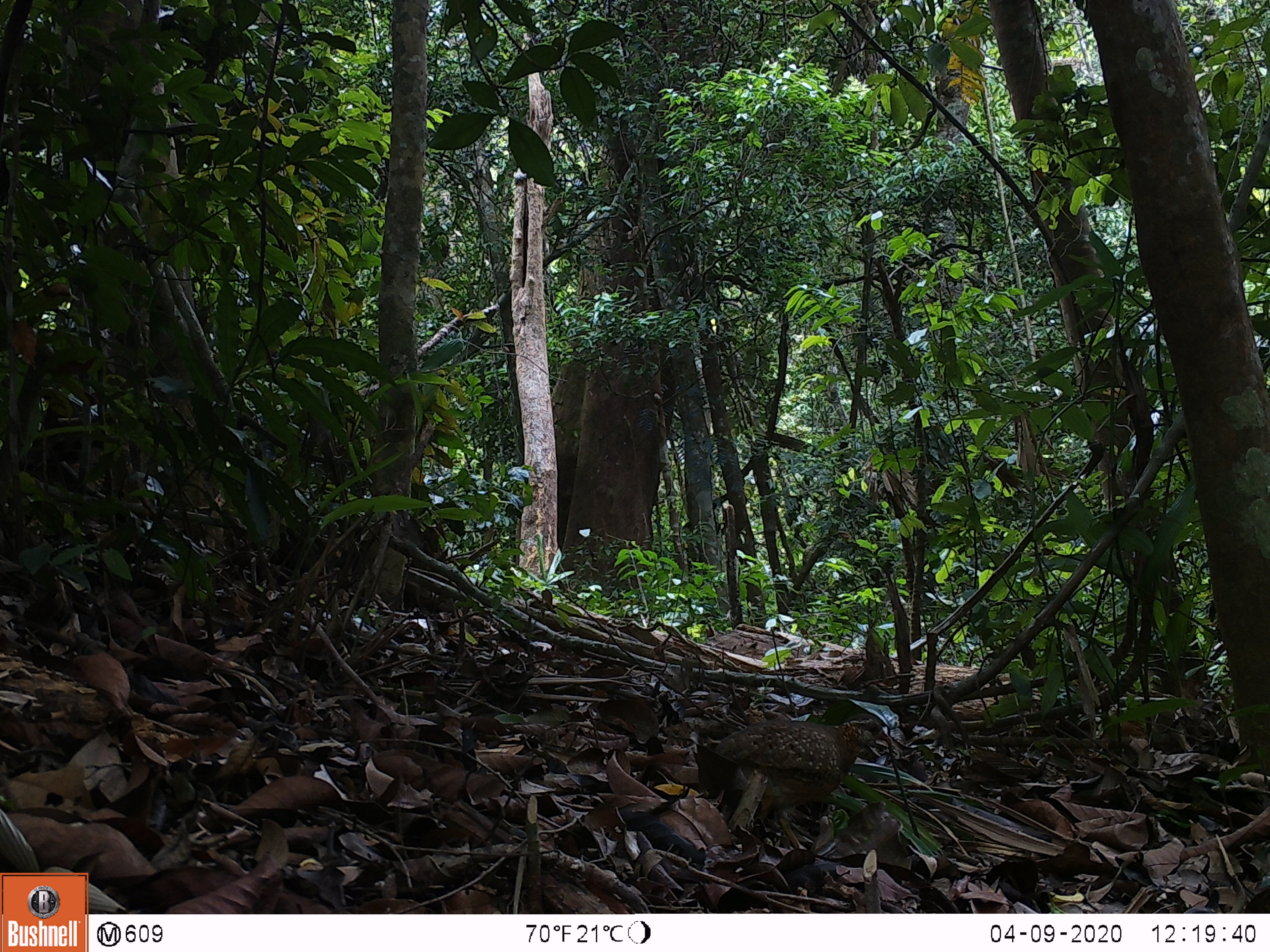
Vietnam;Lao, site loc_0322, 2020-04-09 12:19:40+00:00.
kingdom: Animalia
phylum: Chordata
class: Aves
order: Galliformes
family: Phasianidae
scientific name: Phasianidae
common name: partridge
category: unidentified partridge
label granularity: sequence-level